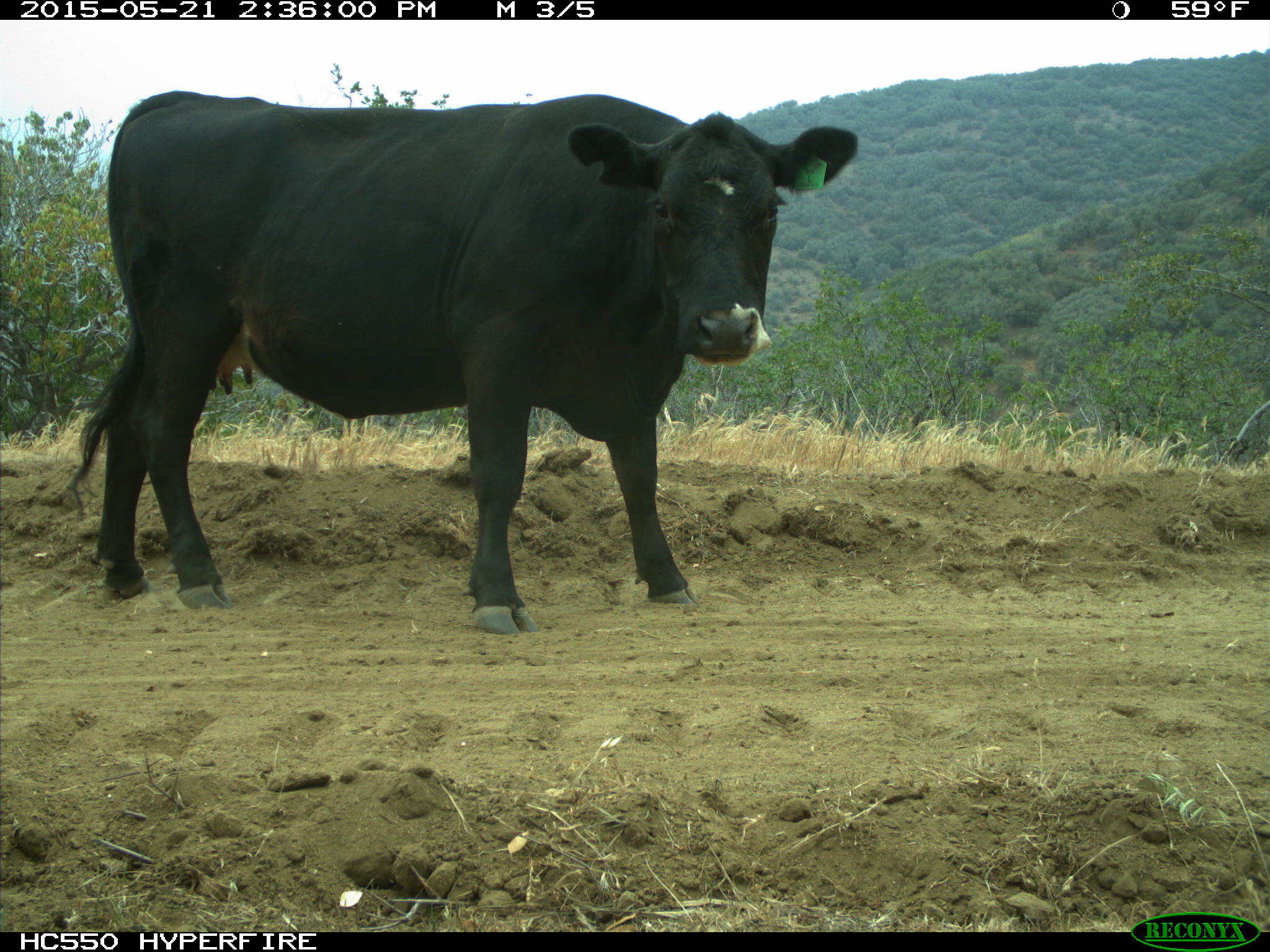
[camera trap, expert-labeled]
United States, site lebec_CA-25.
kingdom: Animalia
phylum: Chordata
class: Mammalia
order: Artiodactyla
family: Bovidae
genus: Bos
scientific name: Bos taurus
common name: domestic cow